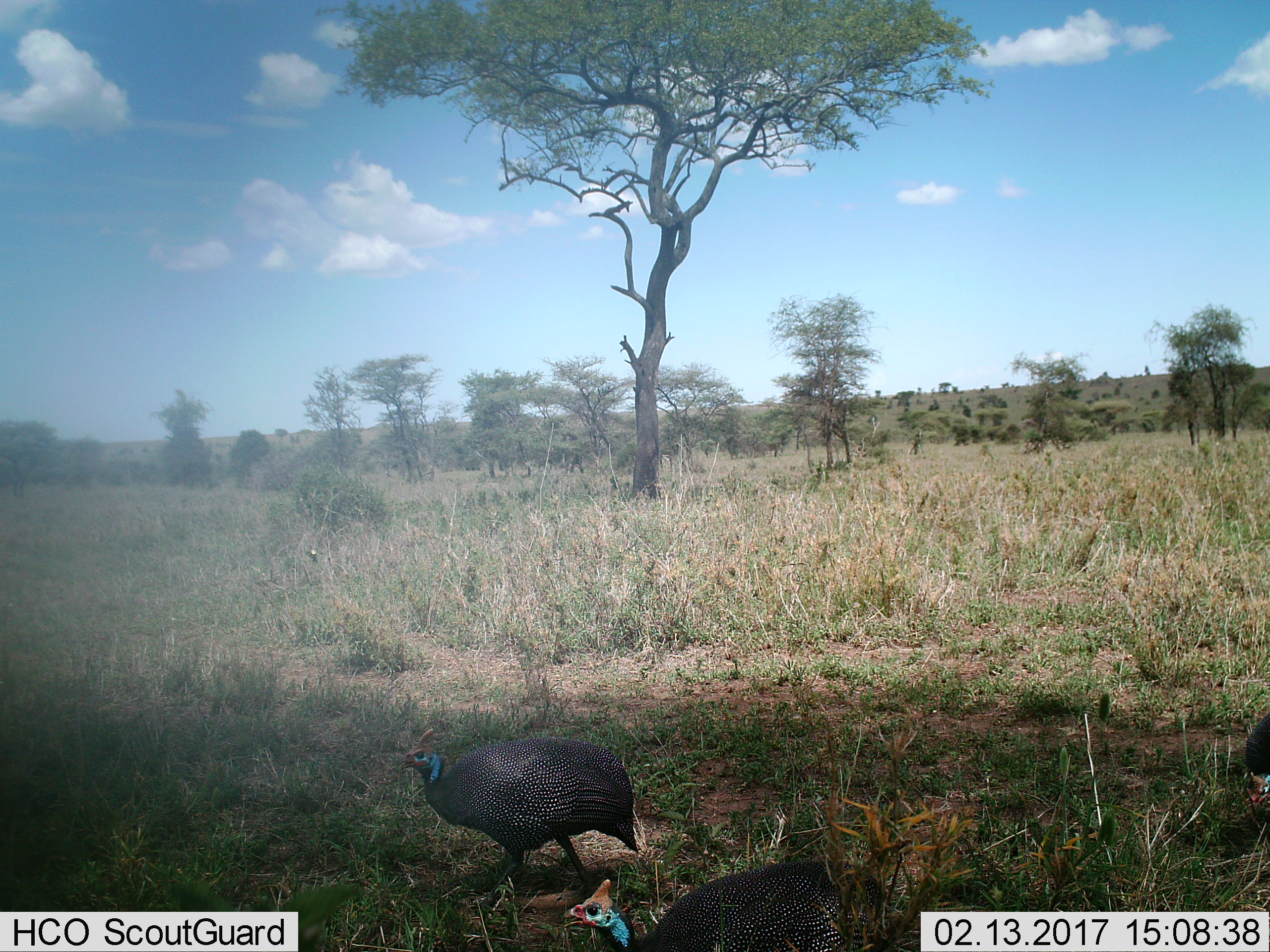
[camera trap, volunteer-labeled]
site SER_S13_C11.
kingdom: Animalia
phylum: Chordata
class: Aves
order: Galliformes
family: Numididae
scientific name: Numididae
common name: guineafowl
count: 3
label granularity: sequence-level